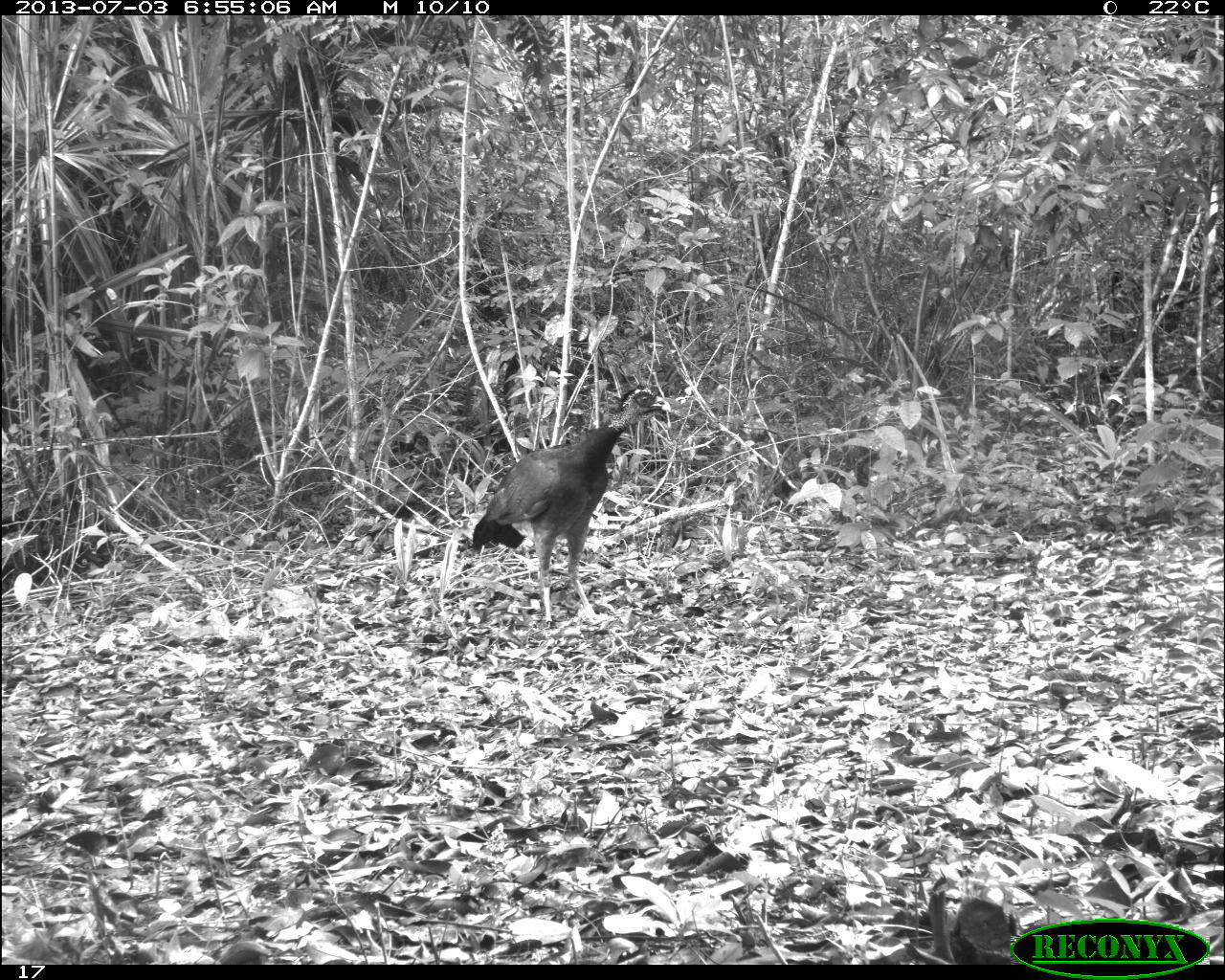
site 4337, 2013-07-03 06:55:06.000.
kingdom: Animalia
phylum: Chordata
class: Aves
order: Galliformes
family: Cracidae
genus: Crax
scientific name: Crax rubra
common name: great curassow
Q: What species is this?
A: Crax rubra (great curassow).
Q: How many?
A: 1.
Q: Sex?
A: Female.